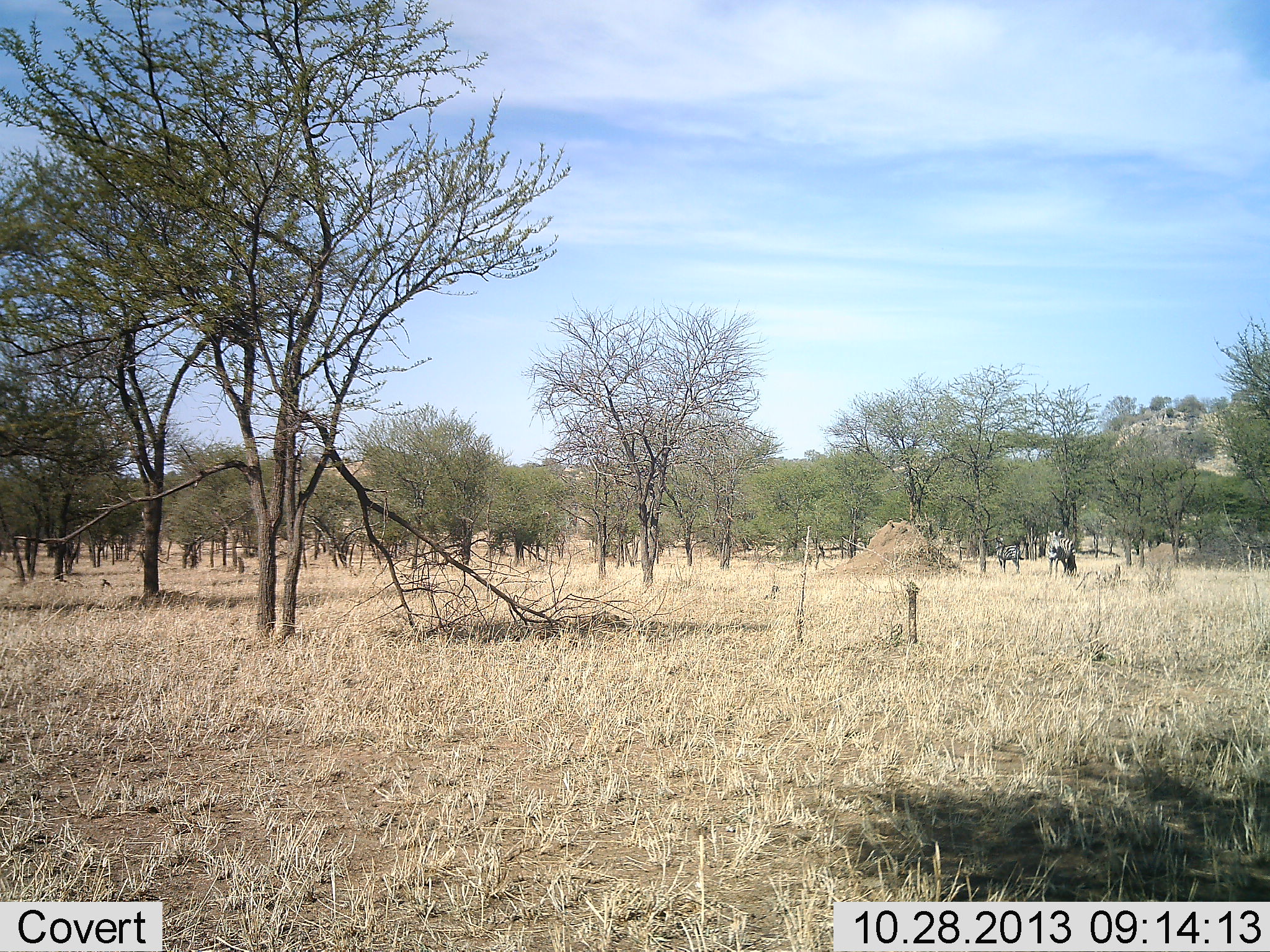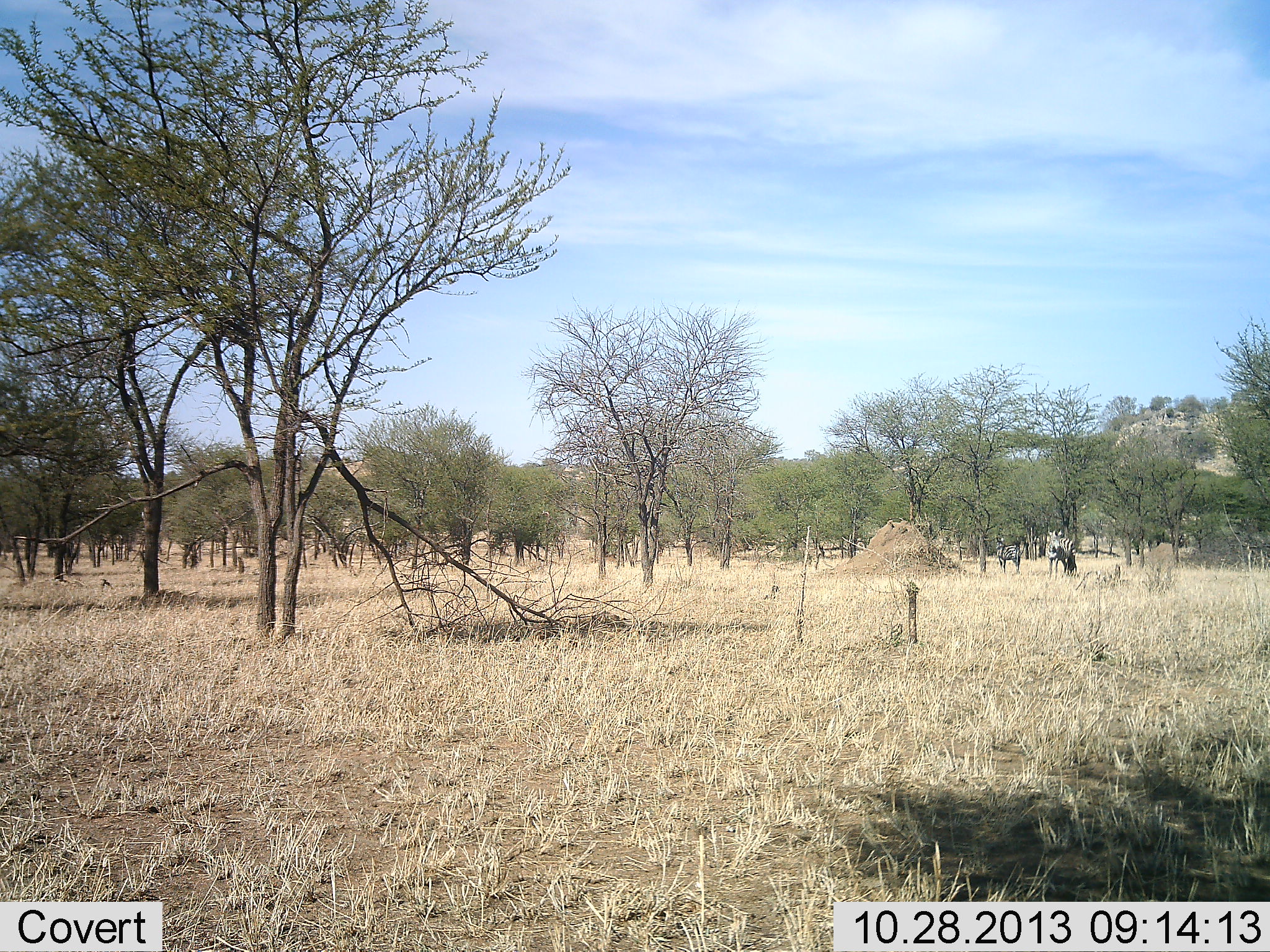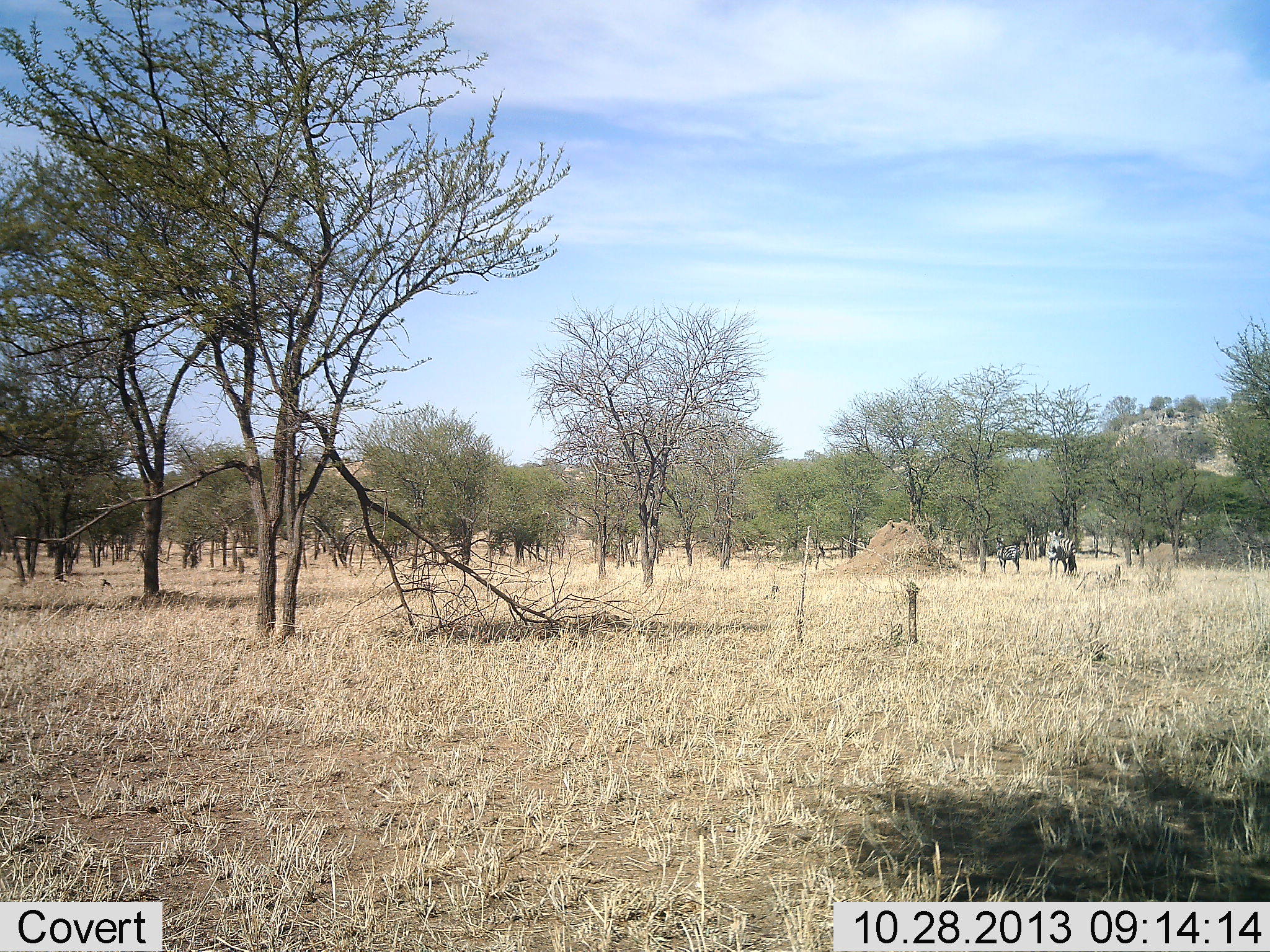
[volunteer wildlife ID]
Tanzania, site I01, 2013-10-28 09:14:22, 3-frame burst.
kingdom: Animalia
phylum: Chordata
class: Mammalia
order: Perissodactyla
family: Equidae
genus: Equus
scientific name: Equus quagga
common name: plains zebra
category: zebra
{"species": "zebra (plains zebra) (Equus quagga)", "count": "2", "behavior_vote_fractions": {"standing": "80%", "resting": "0%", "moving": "0%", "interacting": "0%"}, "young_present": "0%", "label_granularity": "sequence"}